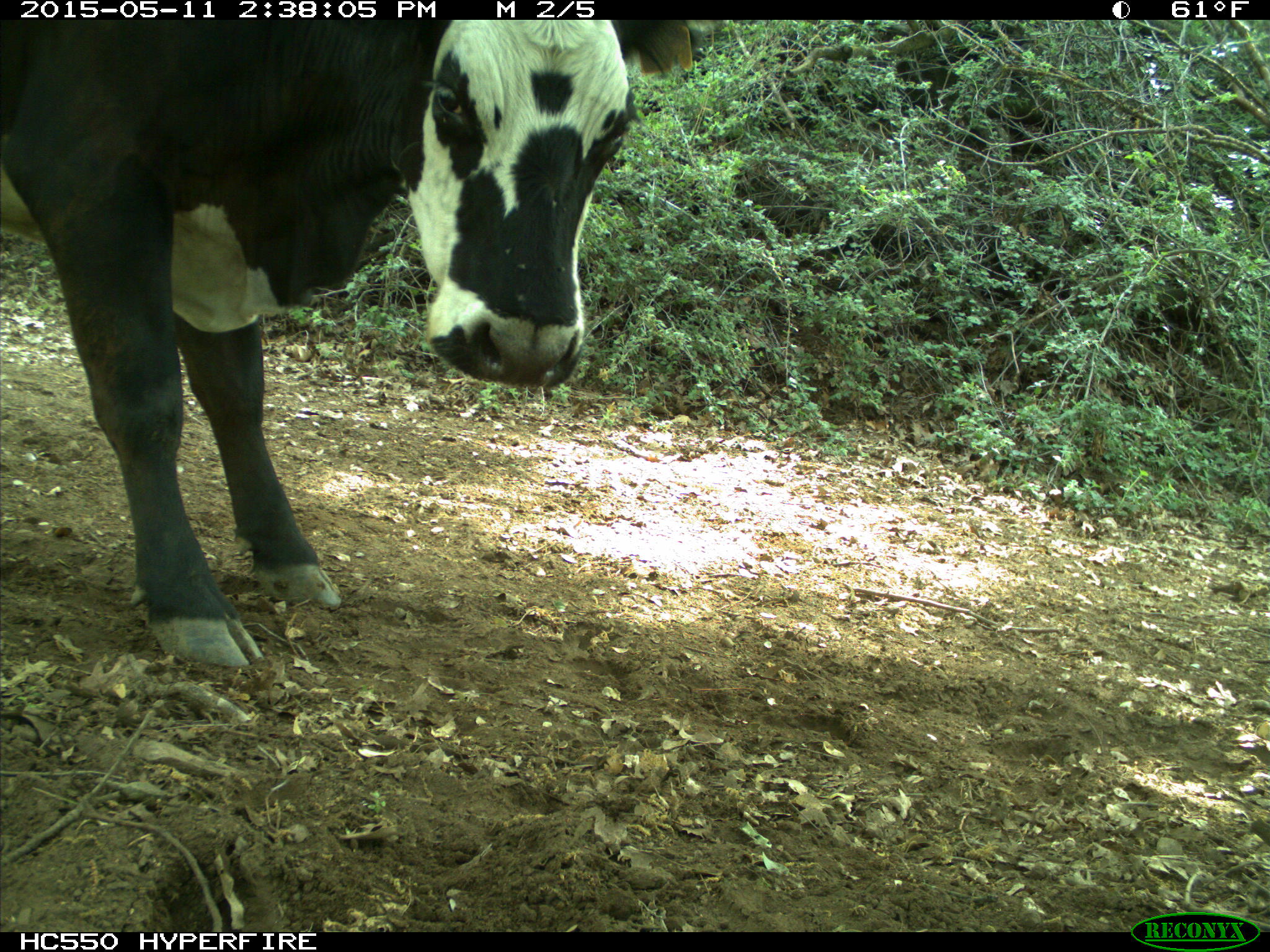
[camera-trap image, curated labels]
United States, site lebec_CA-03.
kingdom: Animalia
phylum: Chordata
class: Mammalia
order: Artiodactyla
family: Bovidae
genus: Bos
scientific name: Bos taurus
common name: domestic cow